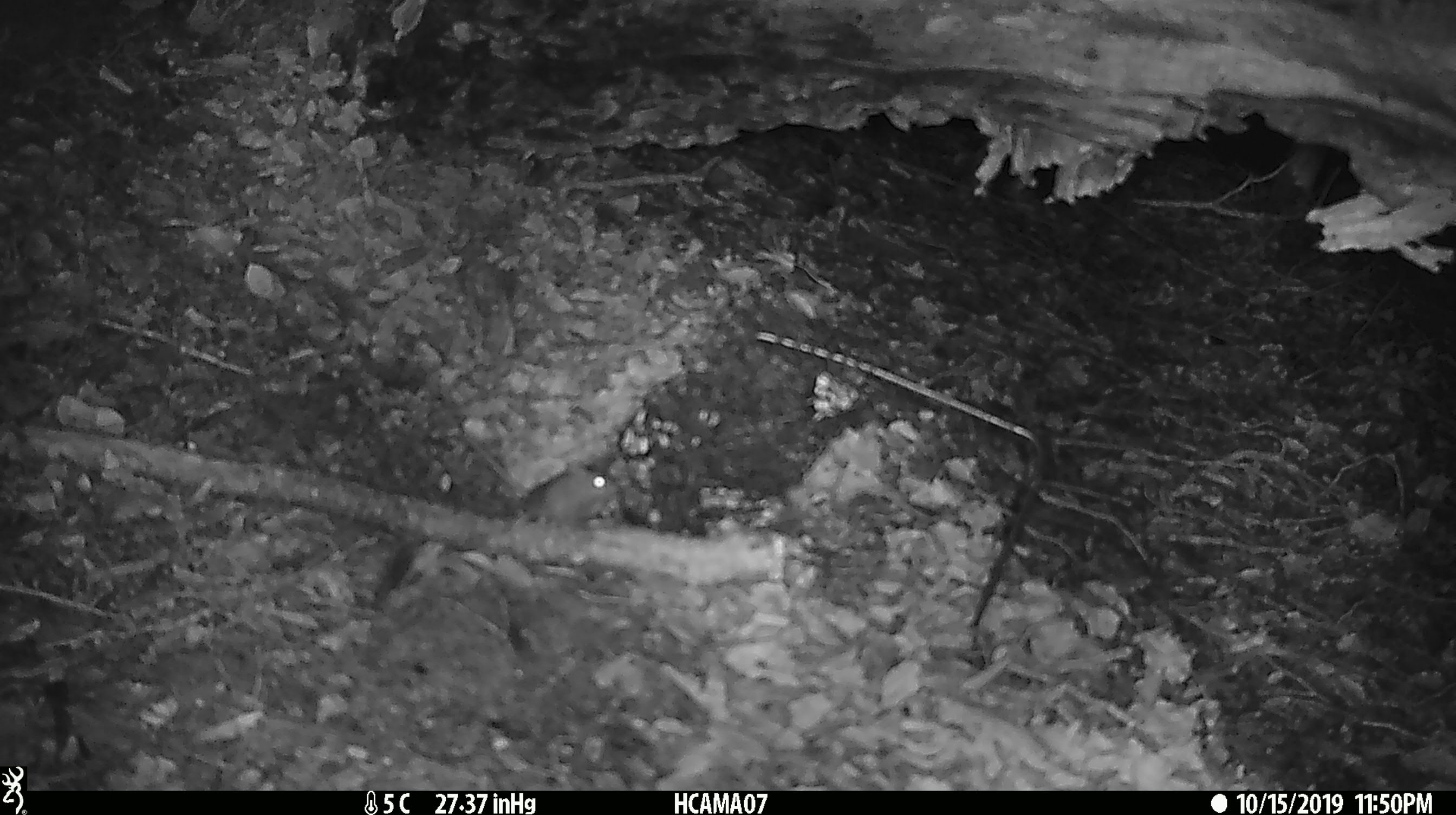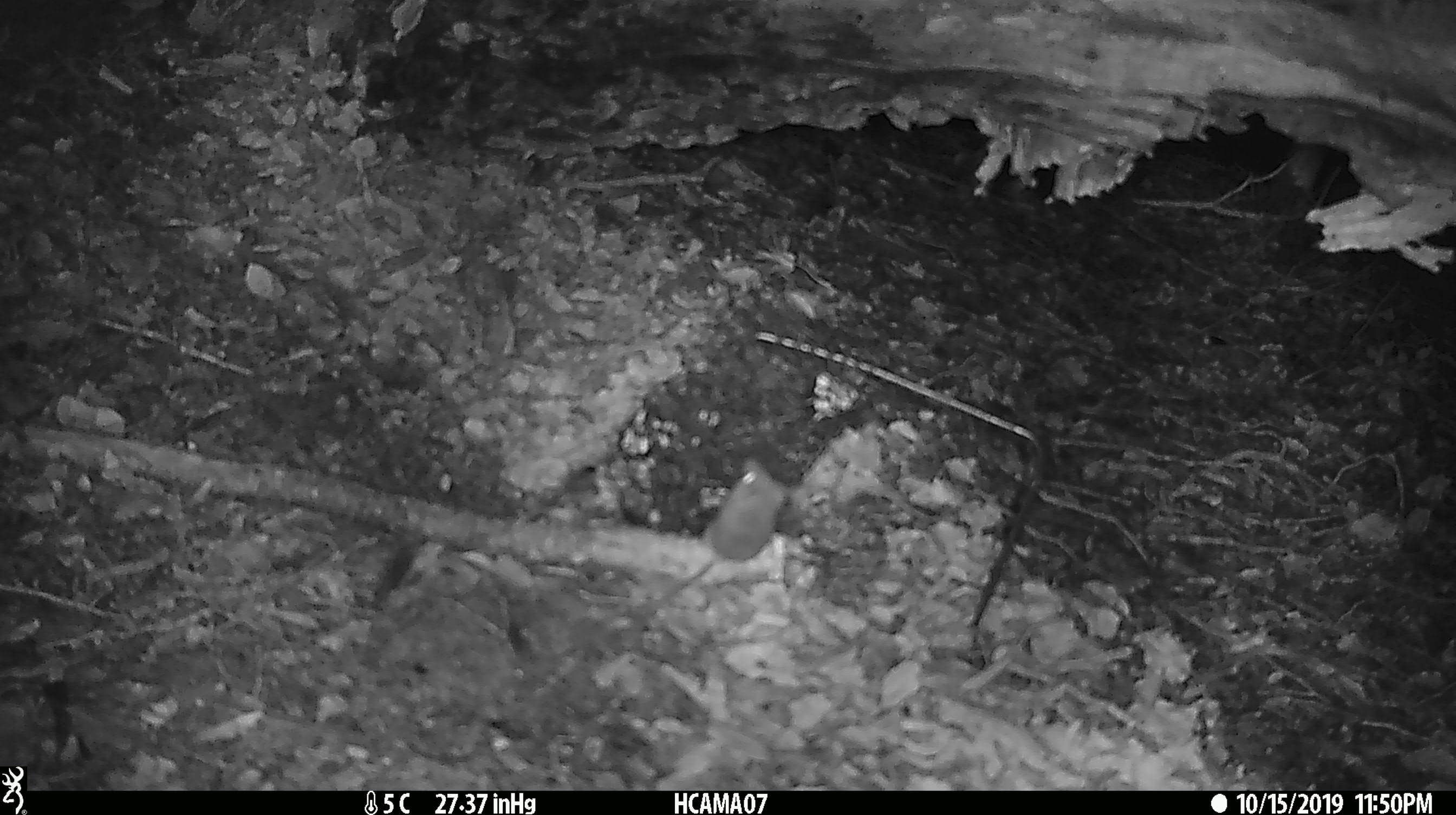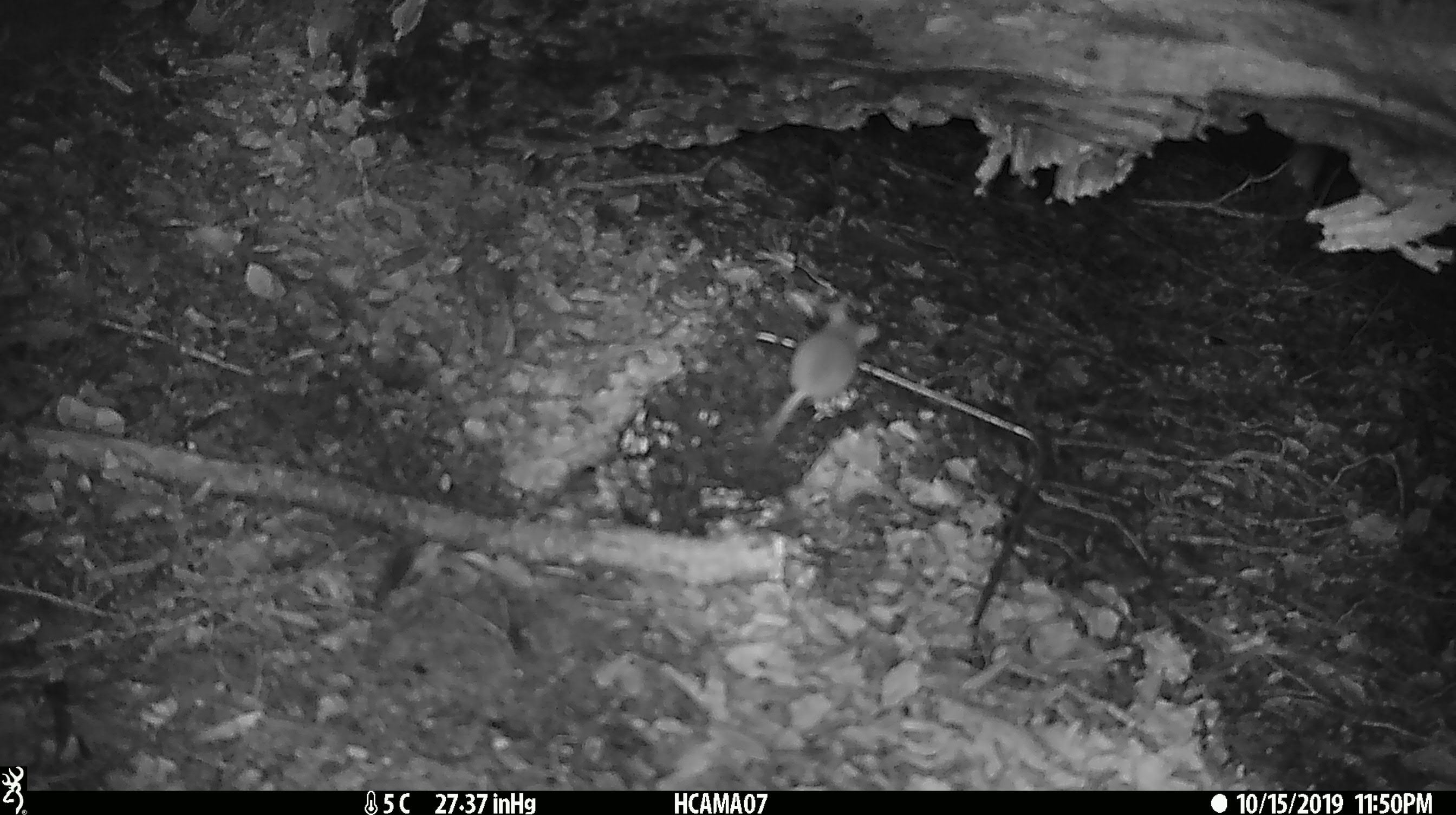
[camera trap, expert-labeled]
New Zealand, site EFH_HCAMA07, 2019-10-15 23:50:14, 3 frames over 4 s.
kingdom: Animalia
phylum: Chordata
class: Mammalia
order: Rodentia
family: Muridae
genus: Mus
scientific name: Mus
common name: mouse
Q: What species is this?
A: Mouse (Mus).